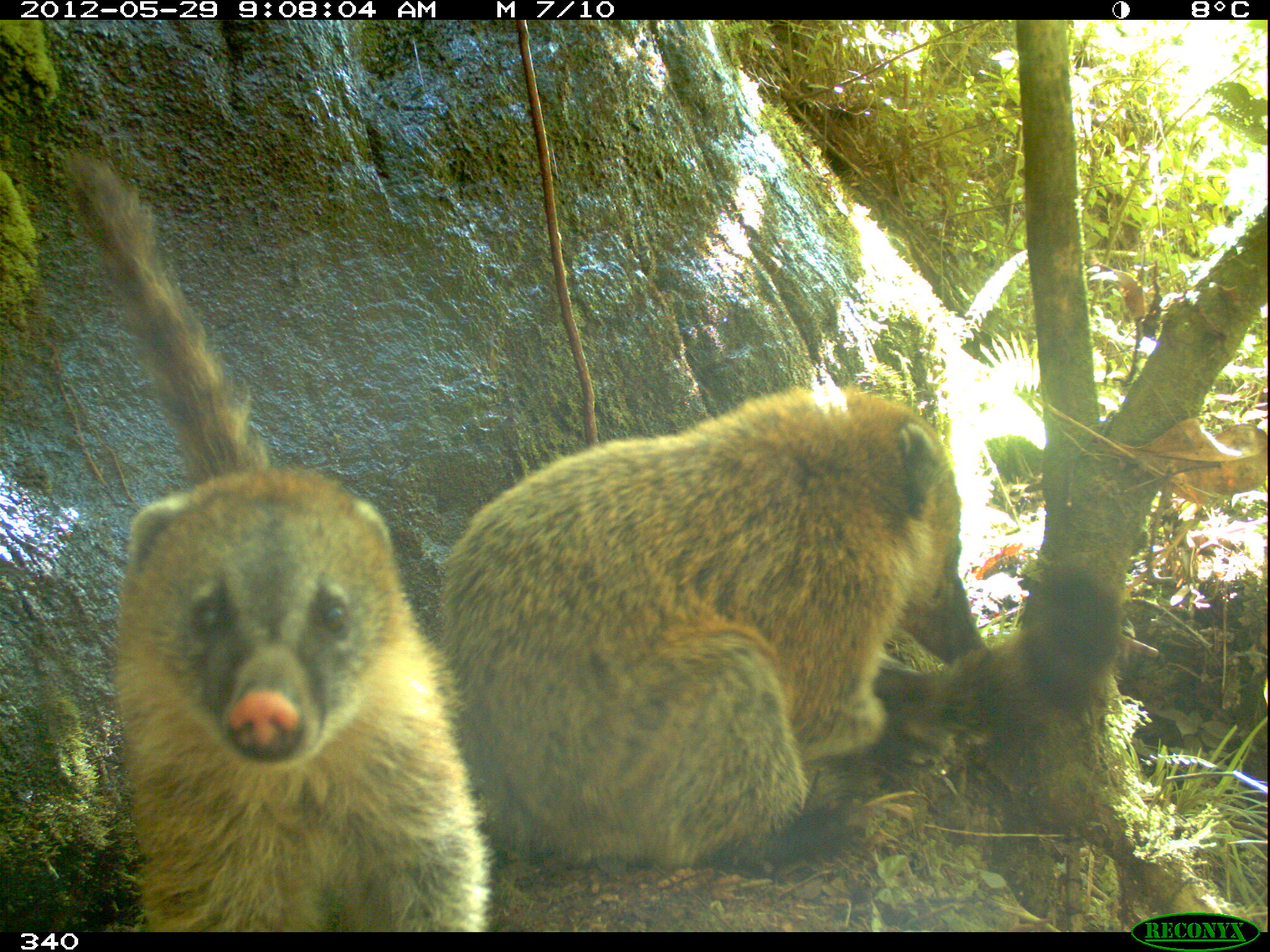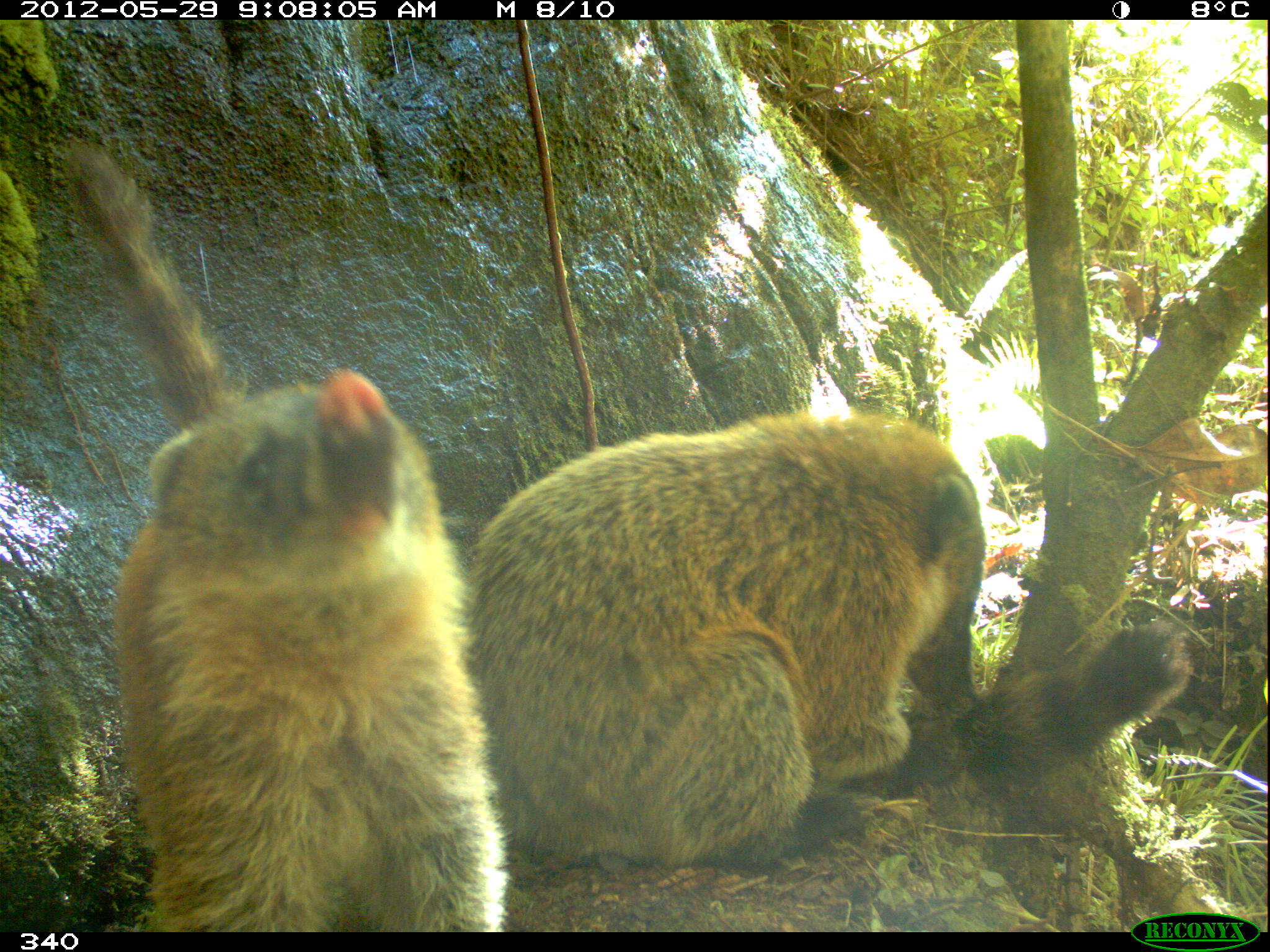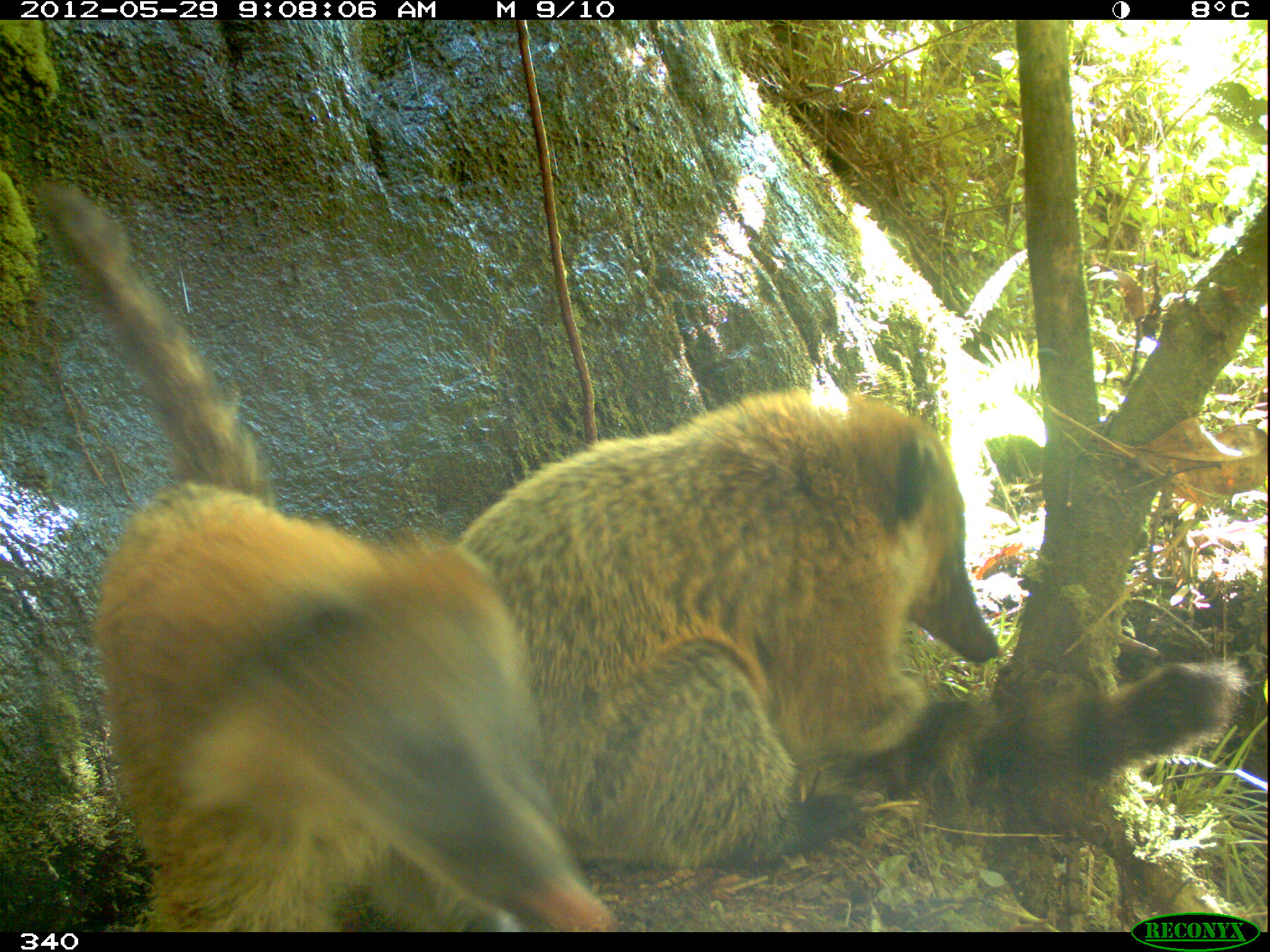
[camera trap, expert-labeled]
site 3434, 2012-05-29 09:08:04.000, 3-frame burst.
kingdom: Animalia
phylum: Chordata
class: Mammalia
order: Carnivora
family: Procyonidae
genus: Nasua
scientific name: Nasua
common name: coatis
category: unknown coati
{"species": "unknown coati (coatis) (Nasua)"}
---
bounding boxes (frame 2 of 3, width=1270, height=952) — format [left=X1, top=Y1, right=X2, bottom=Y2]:
unknown coati: [left=462, top=414, right=1194, bottom=869]; [left=107, top=359, right=511, bottom=931]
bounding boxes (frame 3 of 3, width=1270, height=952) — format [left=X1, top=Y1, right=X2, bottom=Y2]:
unknown coati: [left=39, top=175, right=612, bottom=934]; [left=459, top=389, right=1241, bottom=880]